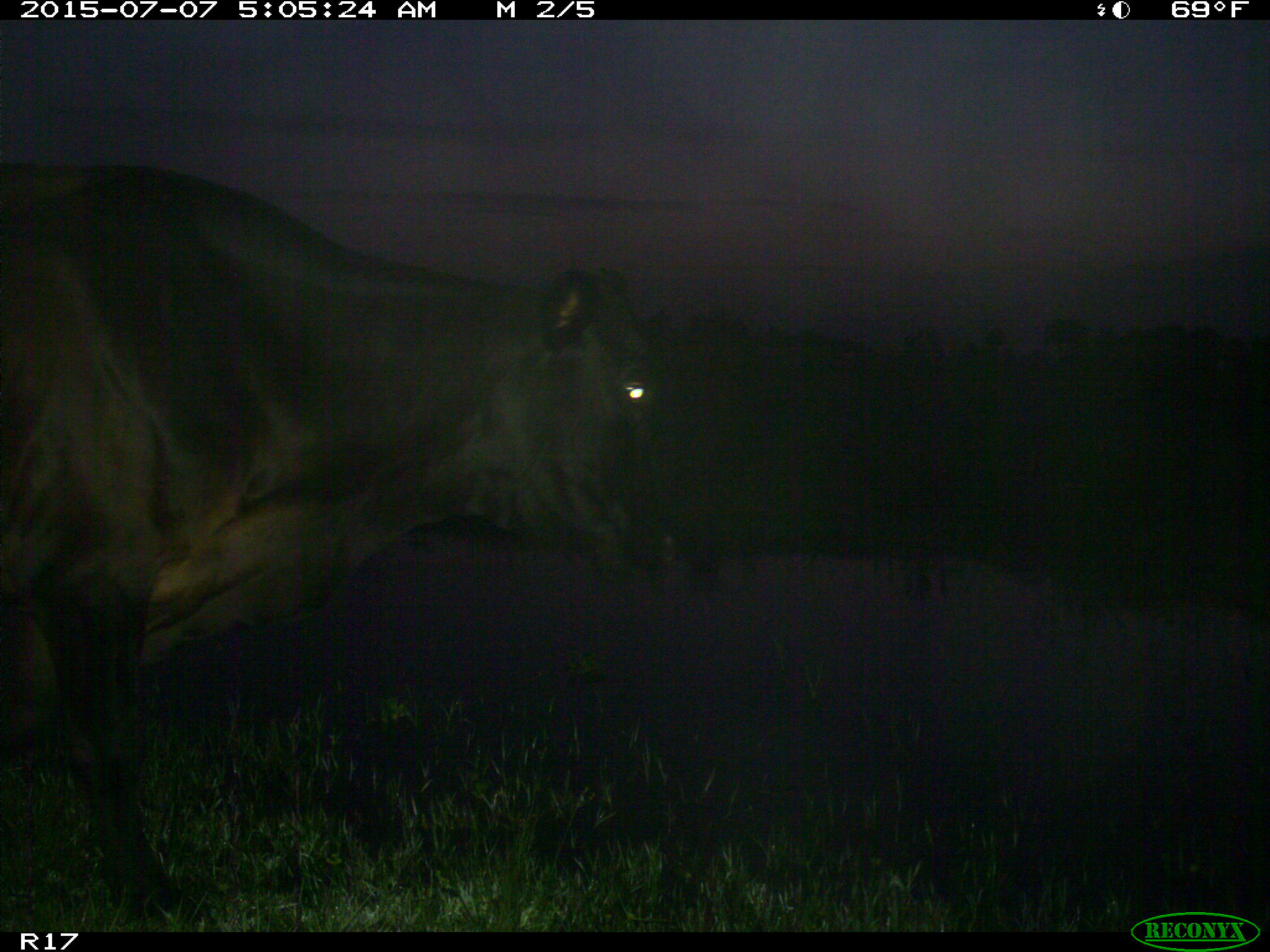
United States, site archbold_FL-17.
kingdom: Animalia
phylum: Chordata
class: Mammalia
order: Artiodactyla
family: Bovidae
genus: Bos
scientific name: Bos taurus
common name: domestic cow